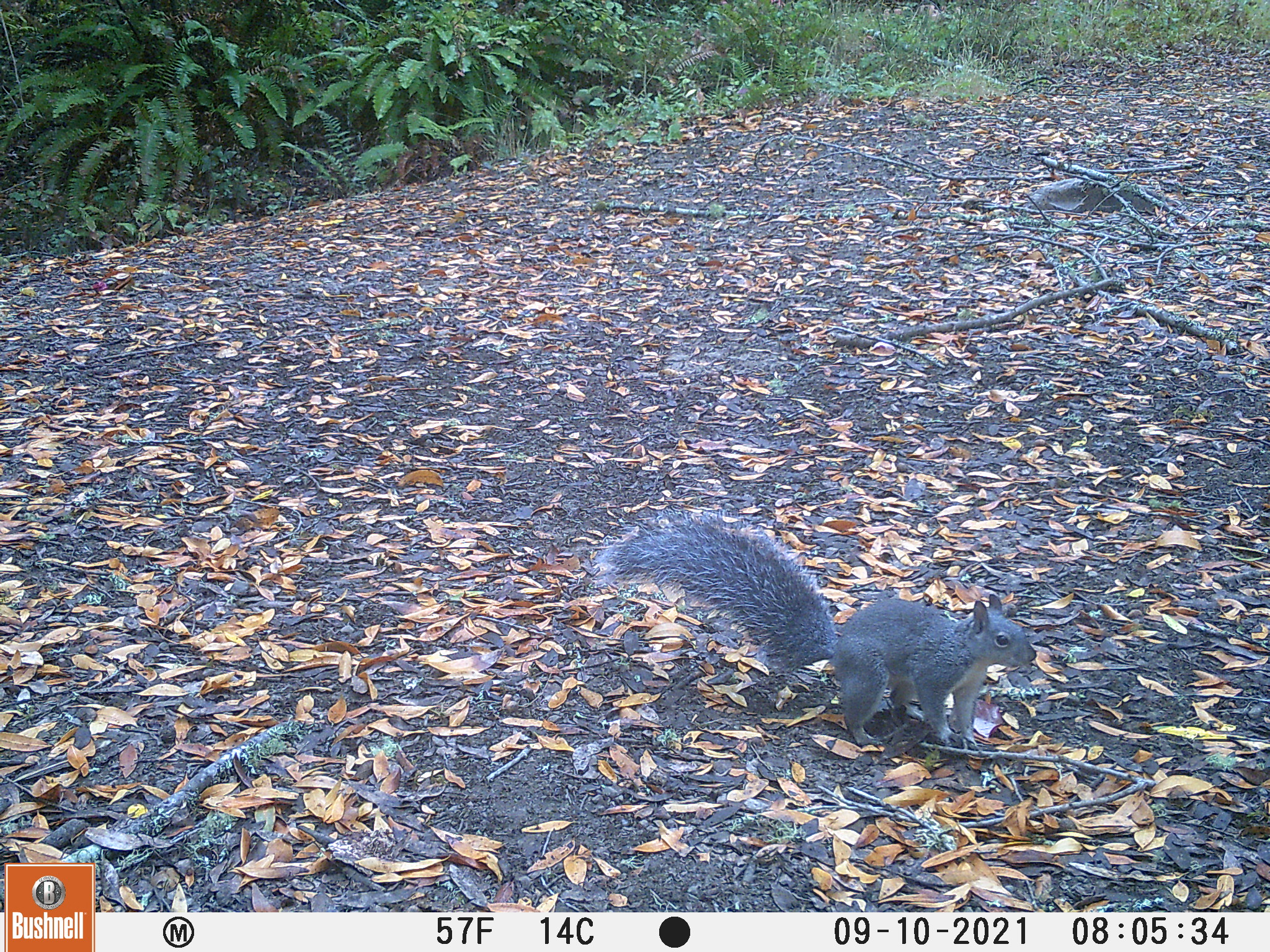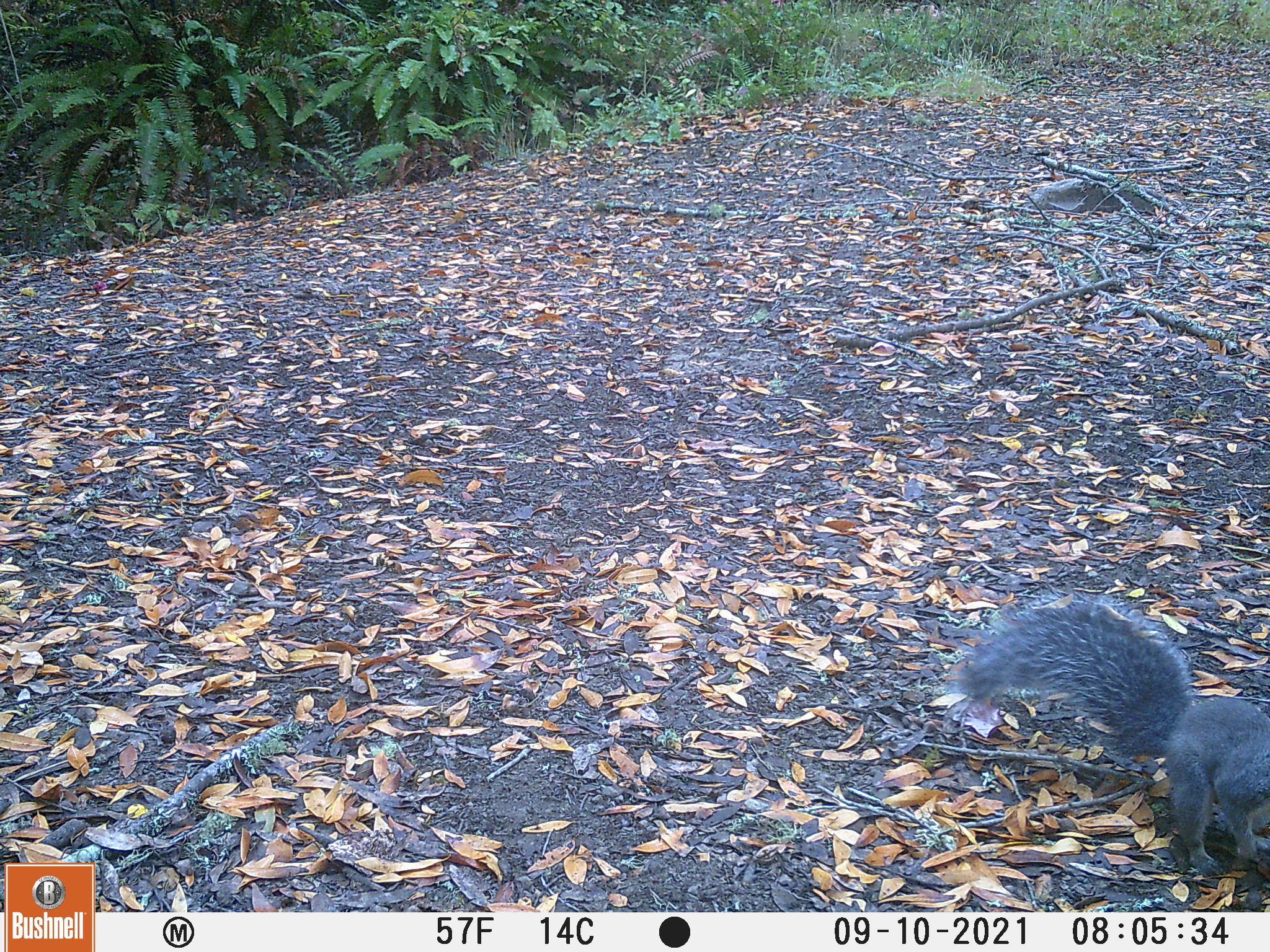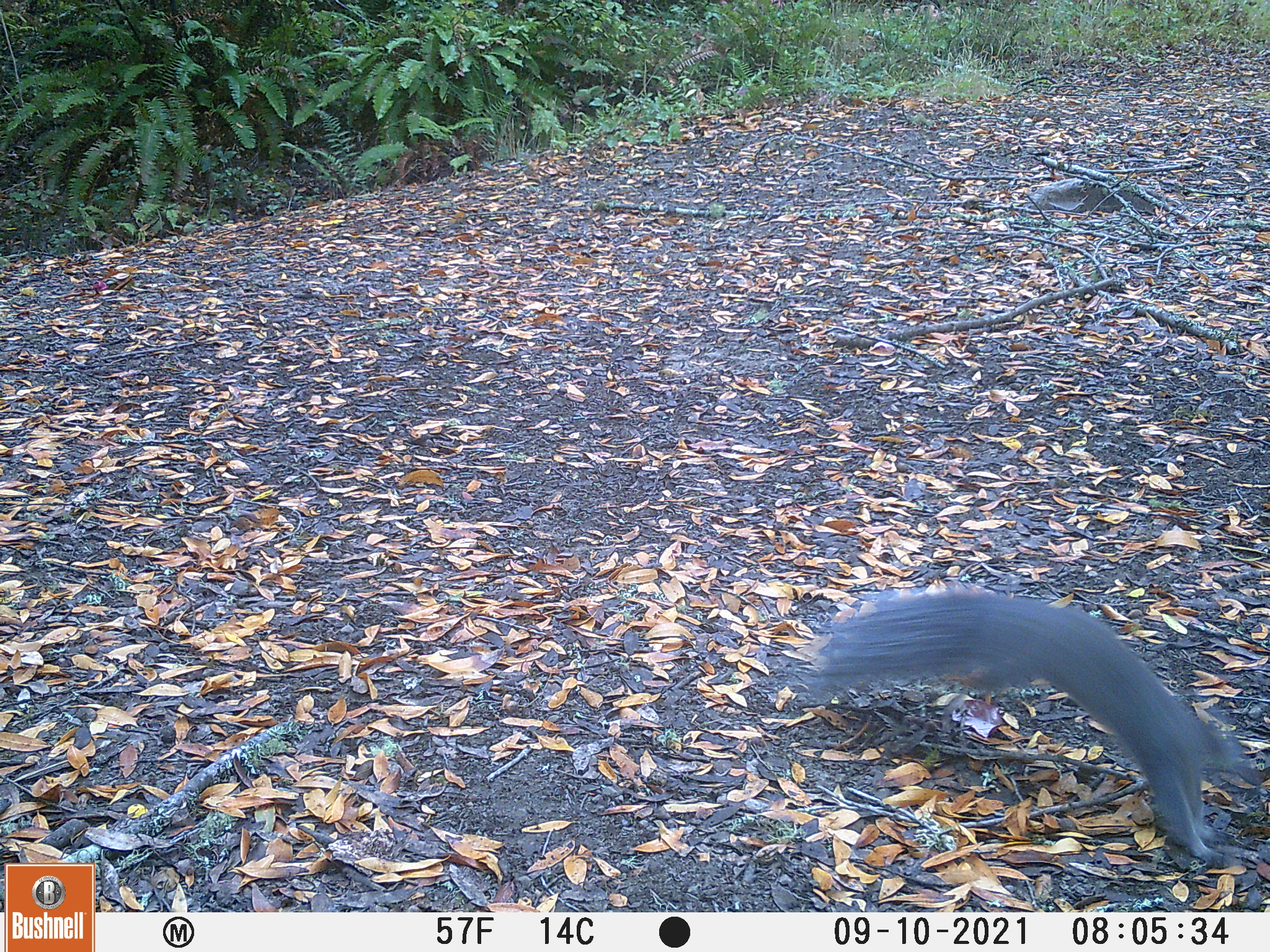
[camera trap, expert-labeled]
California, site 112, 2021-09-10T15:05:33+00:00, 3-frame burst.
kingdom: Animalia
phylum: Chordata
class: Mammalia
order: Rodentia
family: Sciuridae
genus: Sciurus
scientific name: Sciurus griseus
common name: western gray squirrel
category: western grey squirrel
Western grey squirrel (western gray squirrel) (Sciurus griseus).